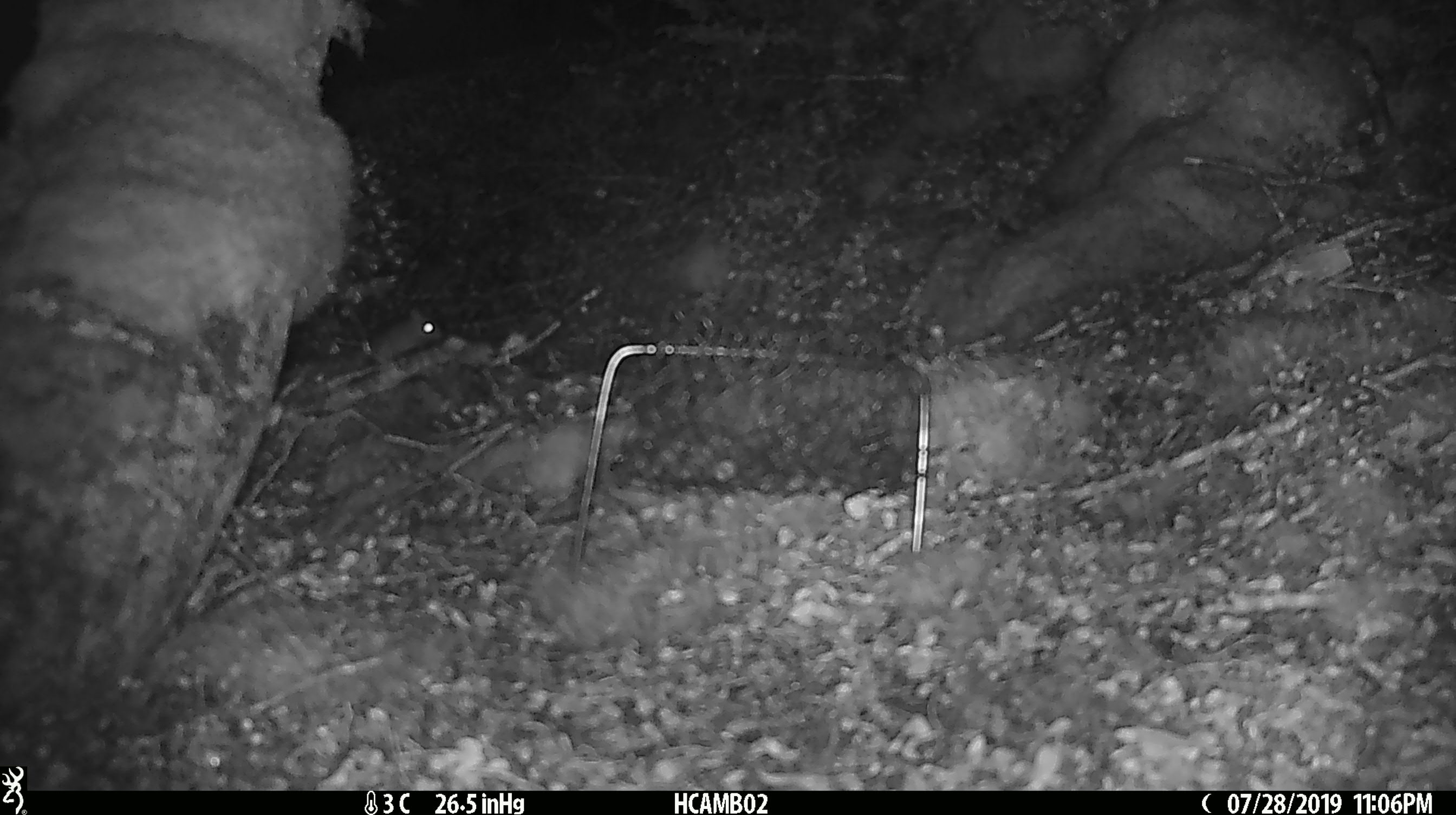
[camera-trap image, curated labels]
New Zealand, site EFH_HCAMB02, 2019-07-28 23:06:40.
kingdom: Animalia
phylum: Chordata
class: Mammalia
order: Rodentia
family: Muridae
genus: Mus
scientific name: Mus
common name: mouse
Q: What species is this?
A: Mouse (Mus).